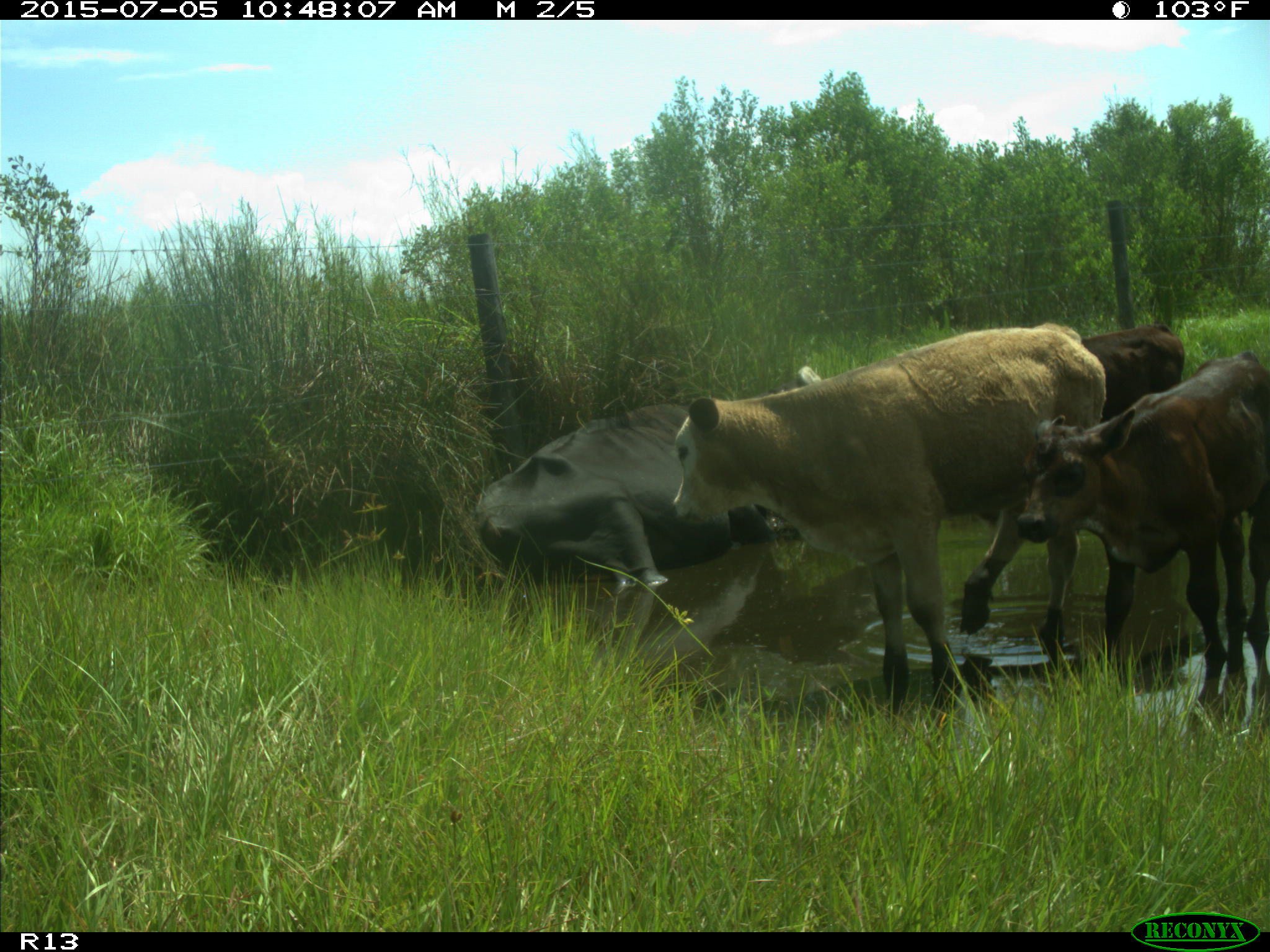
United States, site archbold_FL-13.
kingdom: Animalia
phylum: Chordata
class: Mammalia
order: Artiodactyla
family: Bovidae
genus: Bos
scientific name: Bos taurus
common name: domestic cow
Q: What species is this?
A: Bos taurus (domestic cow).